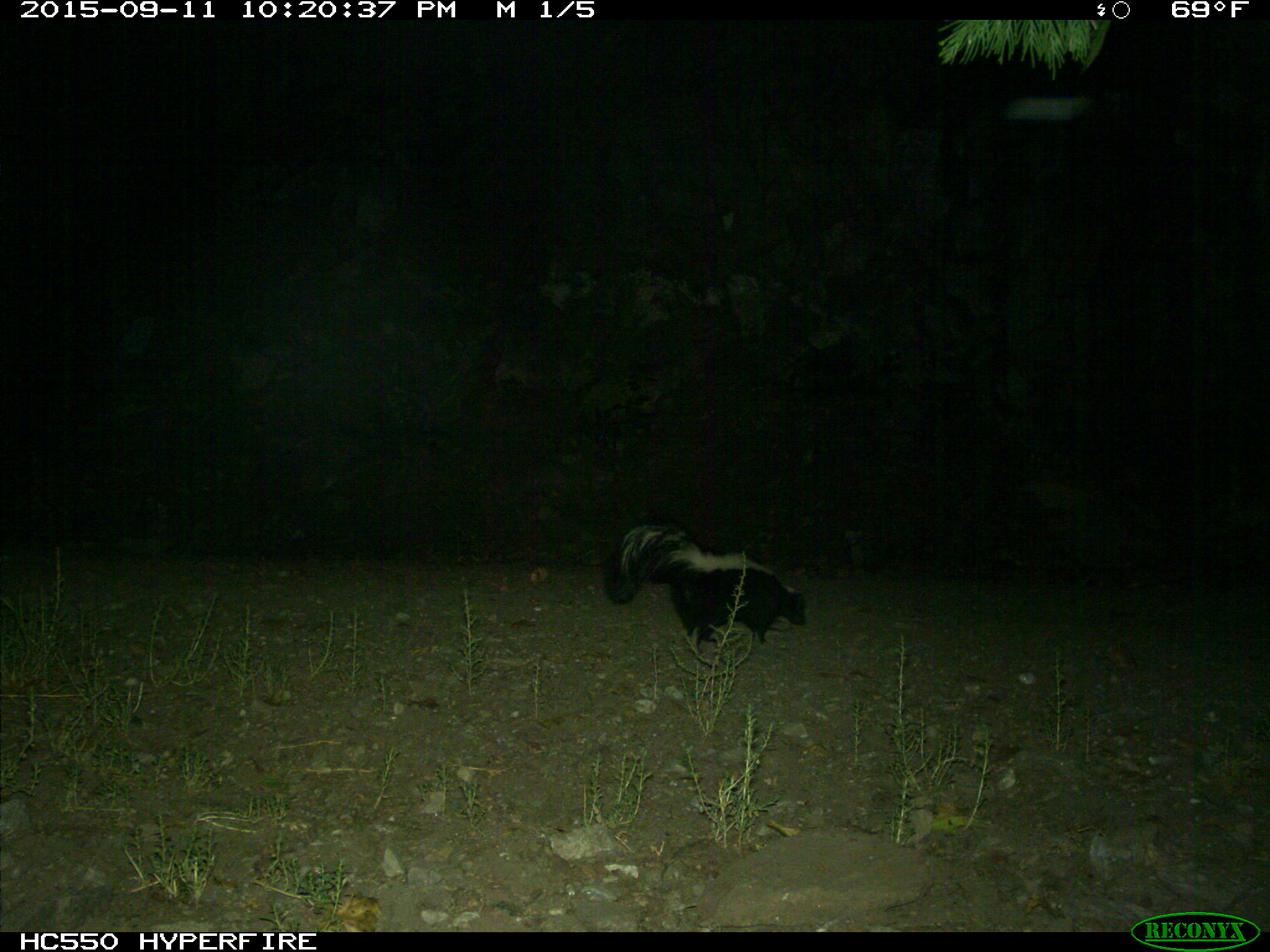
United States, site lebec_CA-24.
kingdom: Animalia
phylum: Chordata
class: Mammalia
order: Carnivora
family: Mephitidae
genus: Mephitis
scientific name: Mephitis mephitis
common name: striped skunk